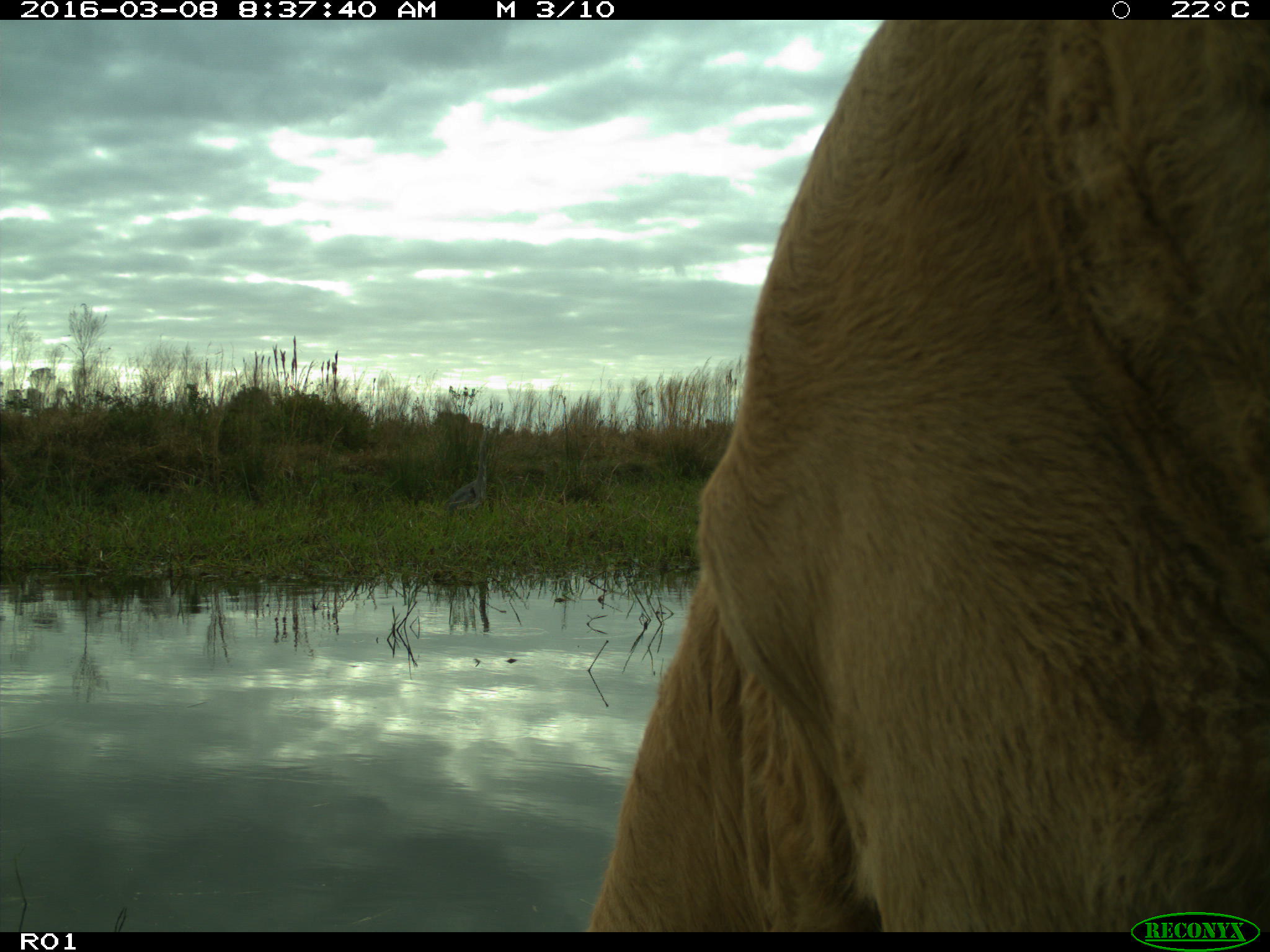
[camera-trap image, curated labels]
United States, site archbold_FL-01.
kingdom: Animalia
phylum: Chordata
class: Mammalia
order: Artiodactyla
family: Bovidae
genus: Bos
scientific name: Bos taurus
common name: domestic cow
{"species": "Bos taurus (domestic cow)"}